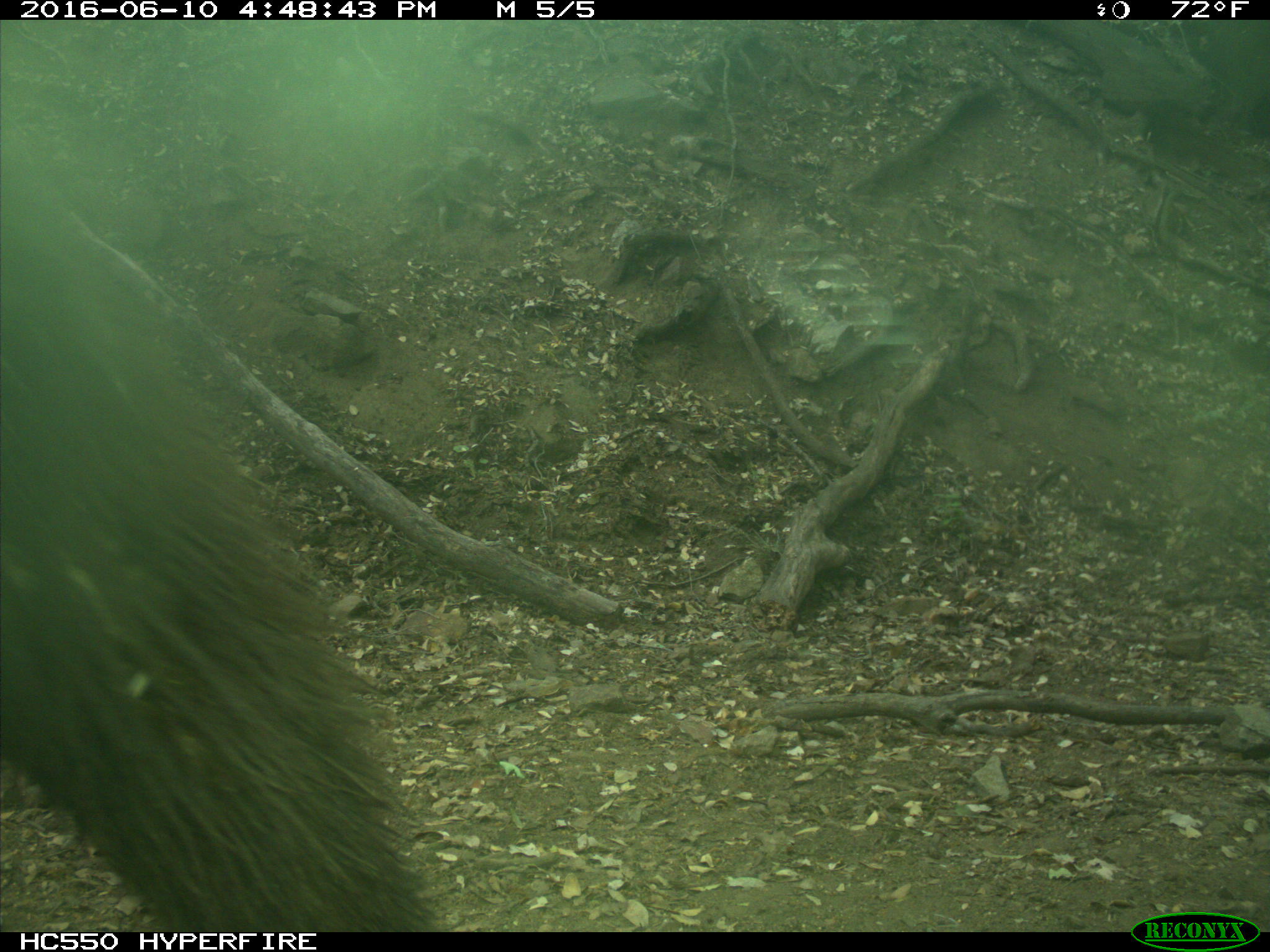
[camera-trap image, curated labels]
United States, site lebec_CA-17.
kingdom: Animalia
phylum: Chordata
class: Mammalia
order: Carnivora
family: Ursidae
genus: Ursus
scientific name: Ursus americanus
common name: american black bear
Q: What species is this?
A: Ursus americanus (american black bear).